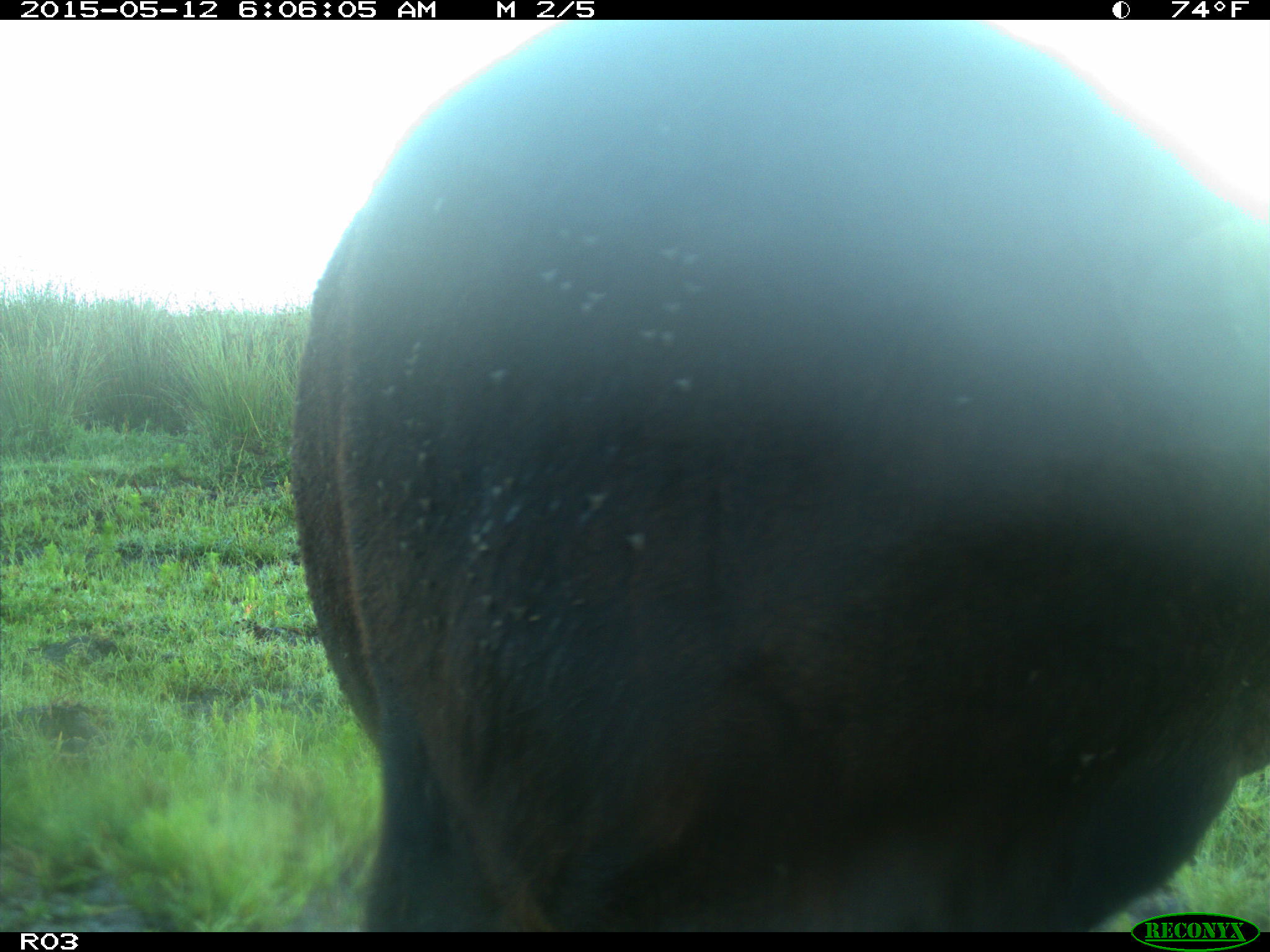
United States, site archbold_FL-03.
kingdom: Animalia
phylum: Chordata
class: Mammalia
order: Artiodactyla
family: Bovidae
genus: Bos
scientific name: Bos taurus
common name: domestic cow